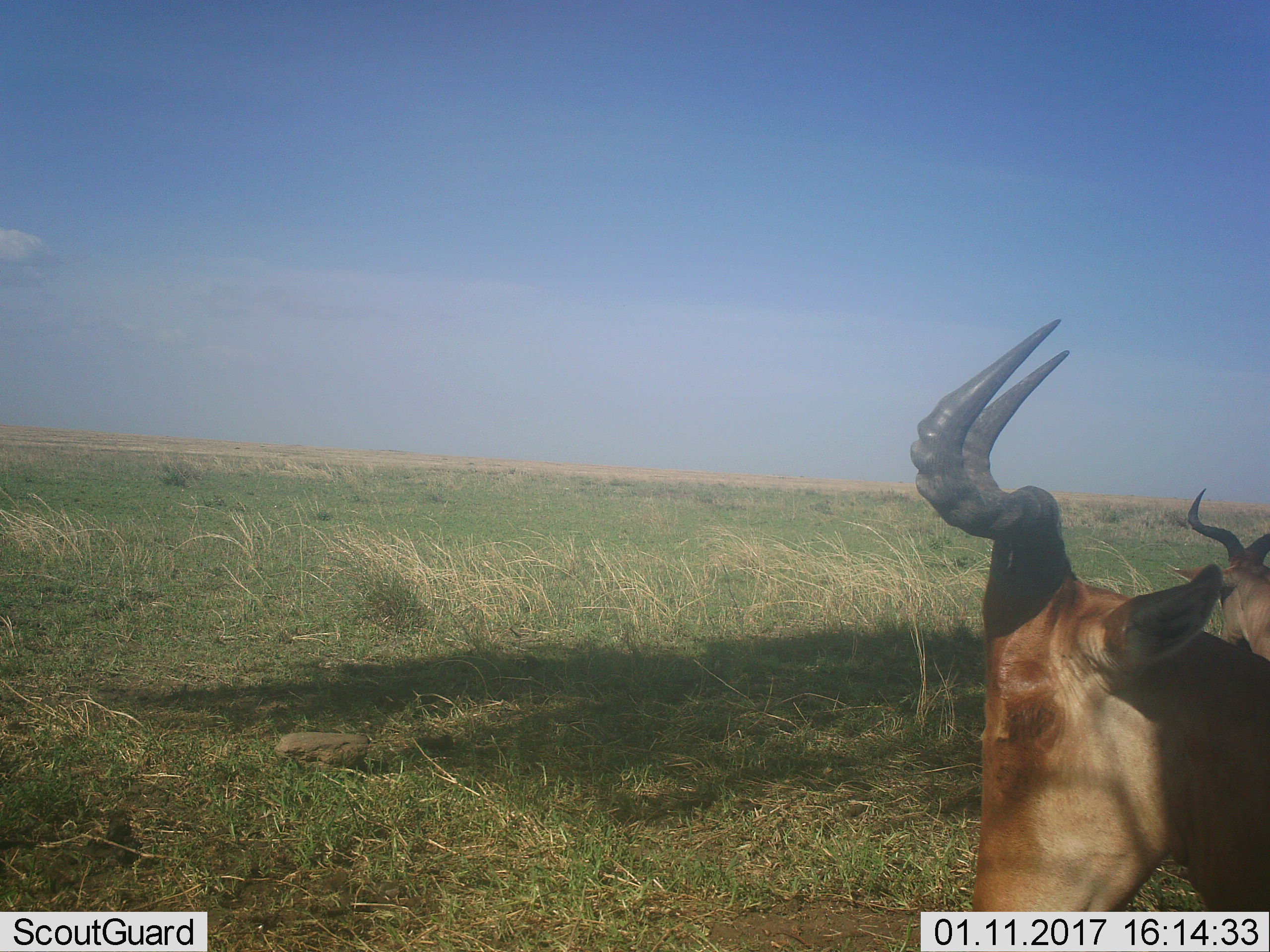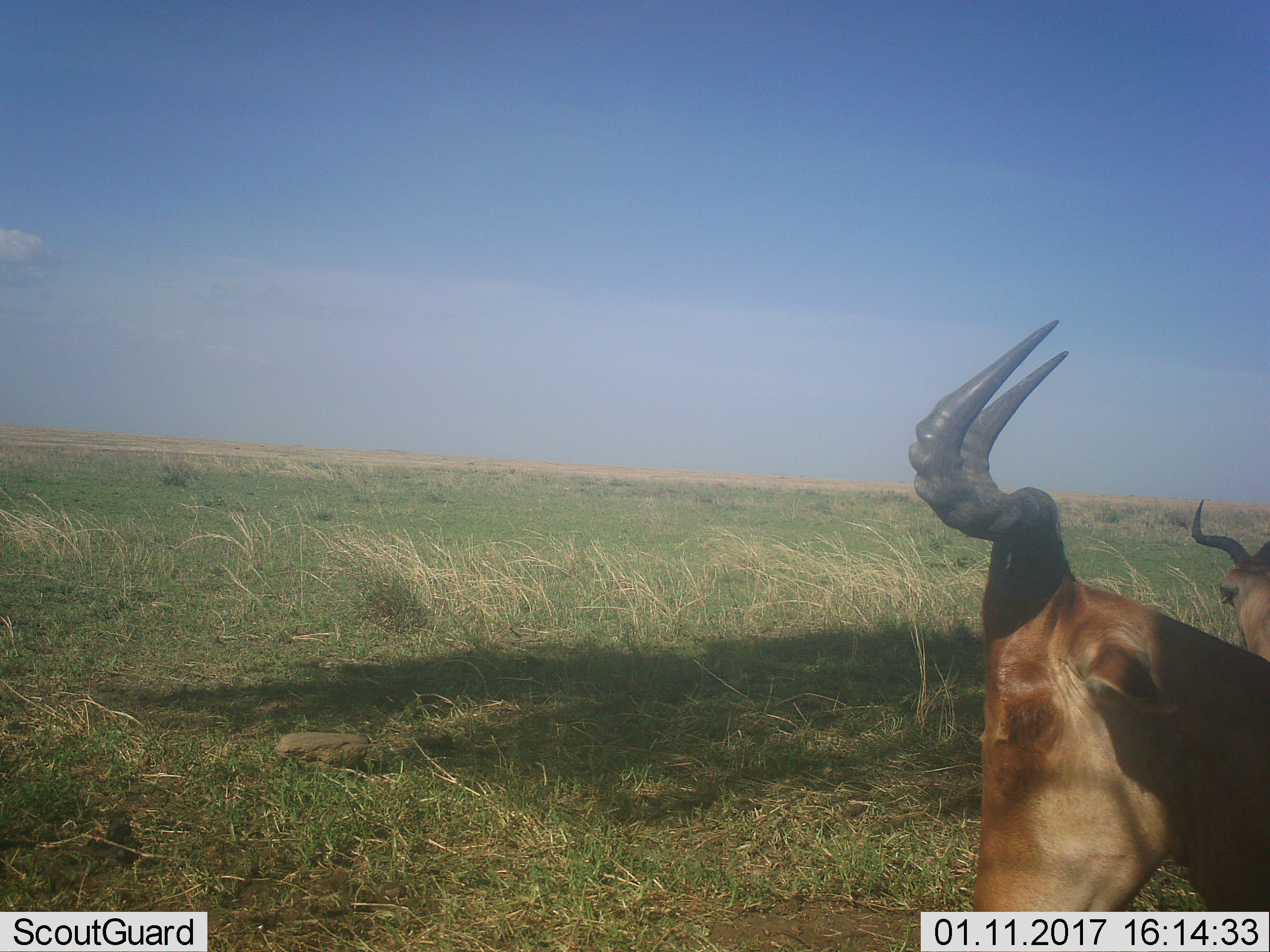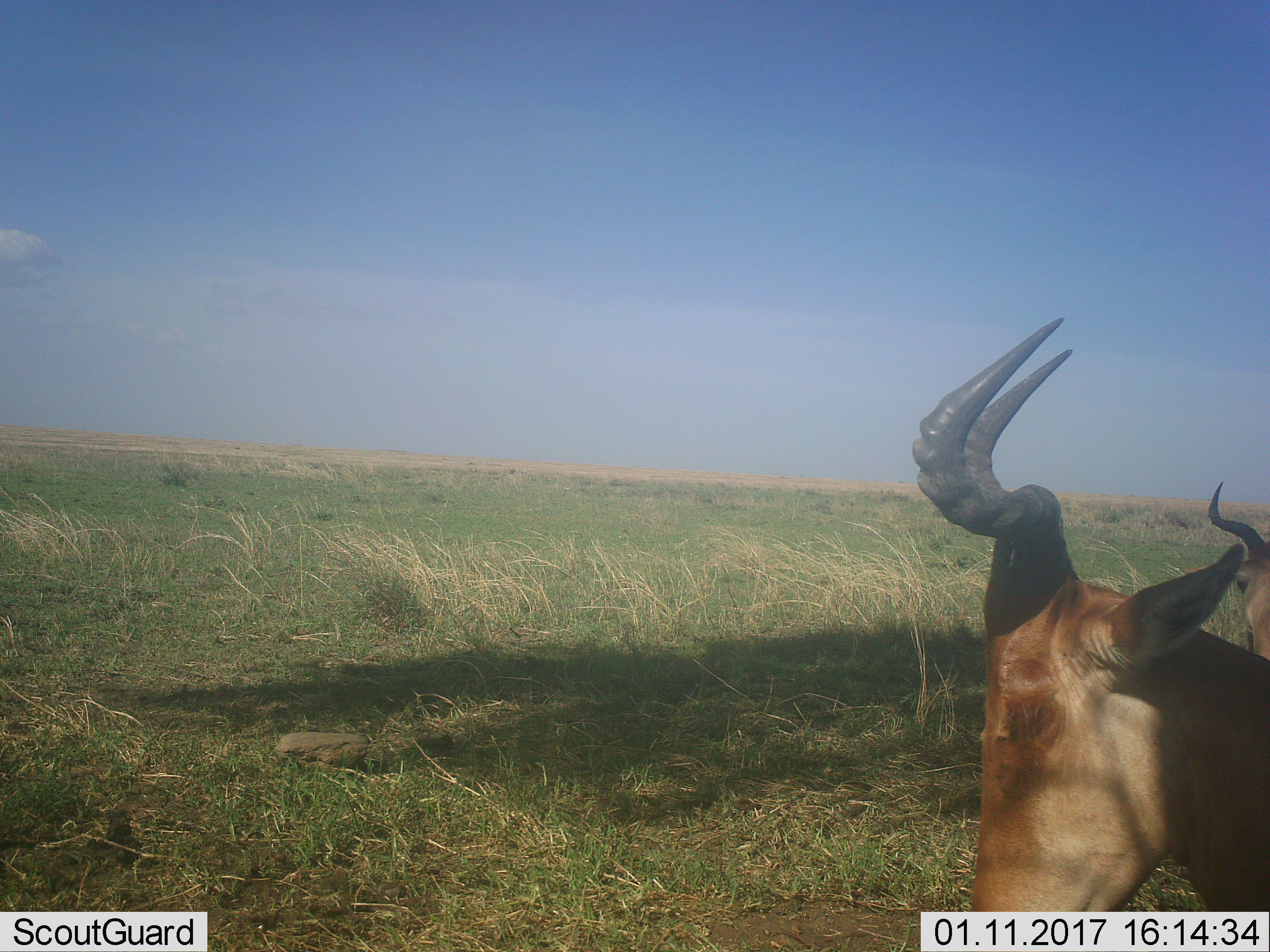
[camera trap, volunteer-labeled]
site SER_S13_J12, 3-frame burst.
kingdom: Animalia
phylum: Chordata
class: Mammalia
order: Artiodactyla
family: Bovidae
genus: Alcelaphus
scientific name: Alcelaphus buselaphus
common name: hartebeest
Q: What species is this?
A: Hartebeest (Alcelaphus buselaphus).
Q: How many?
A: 2.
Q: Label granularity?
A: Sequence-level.